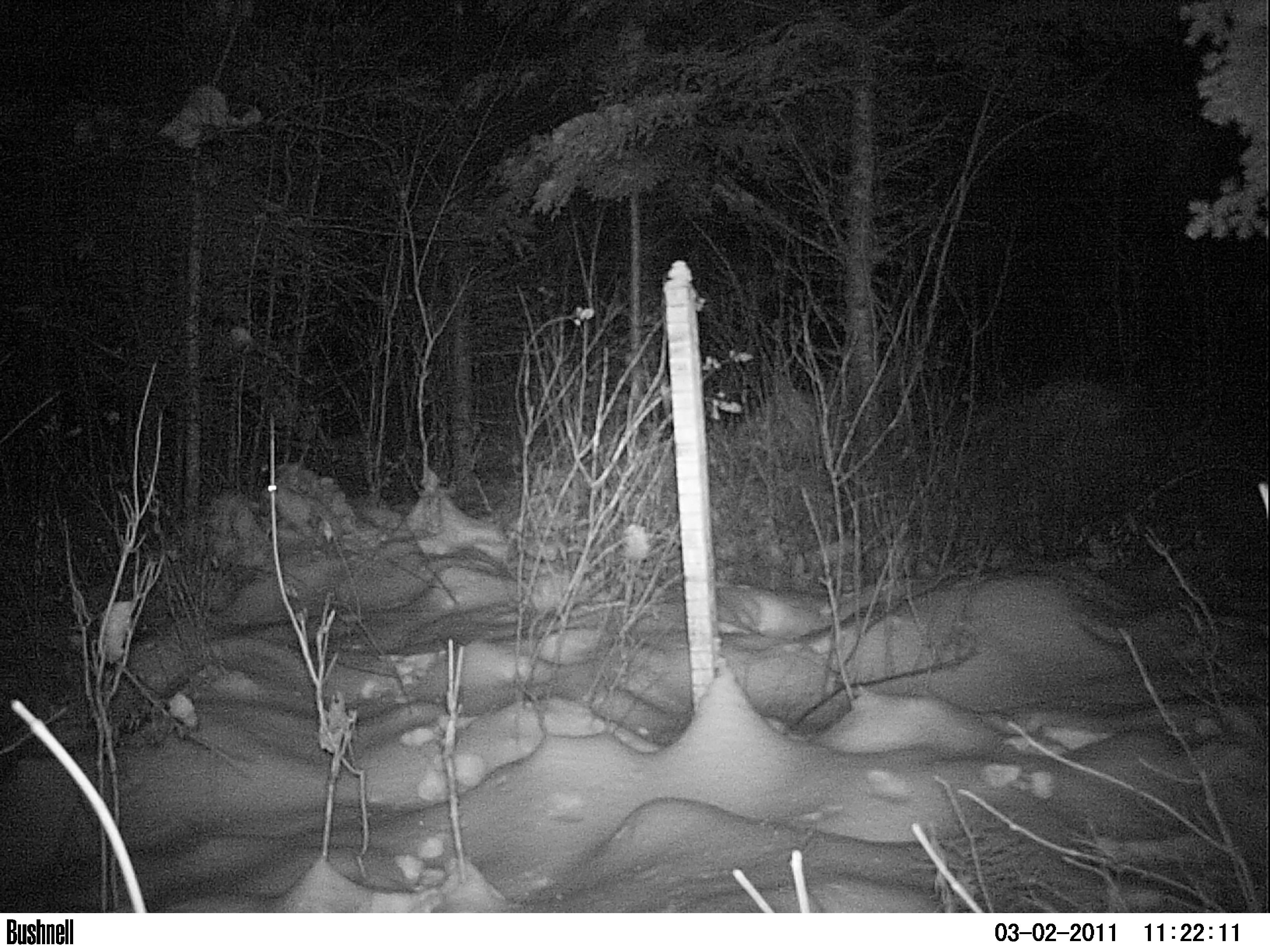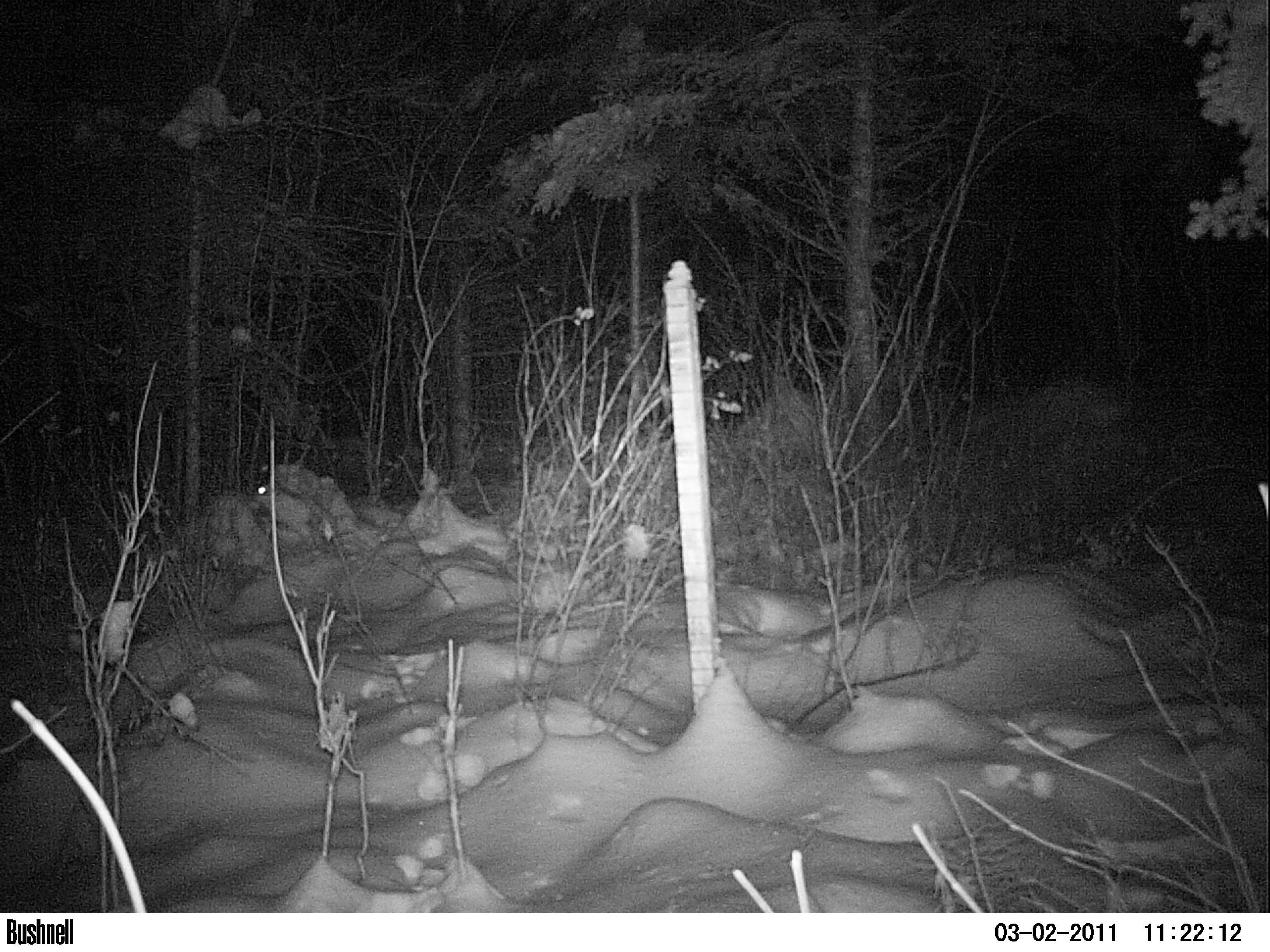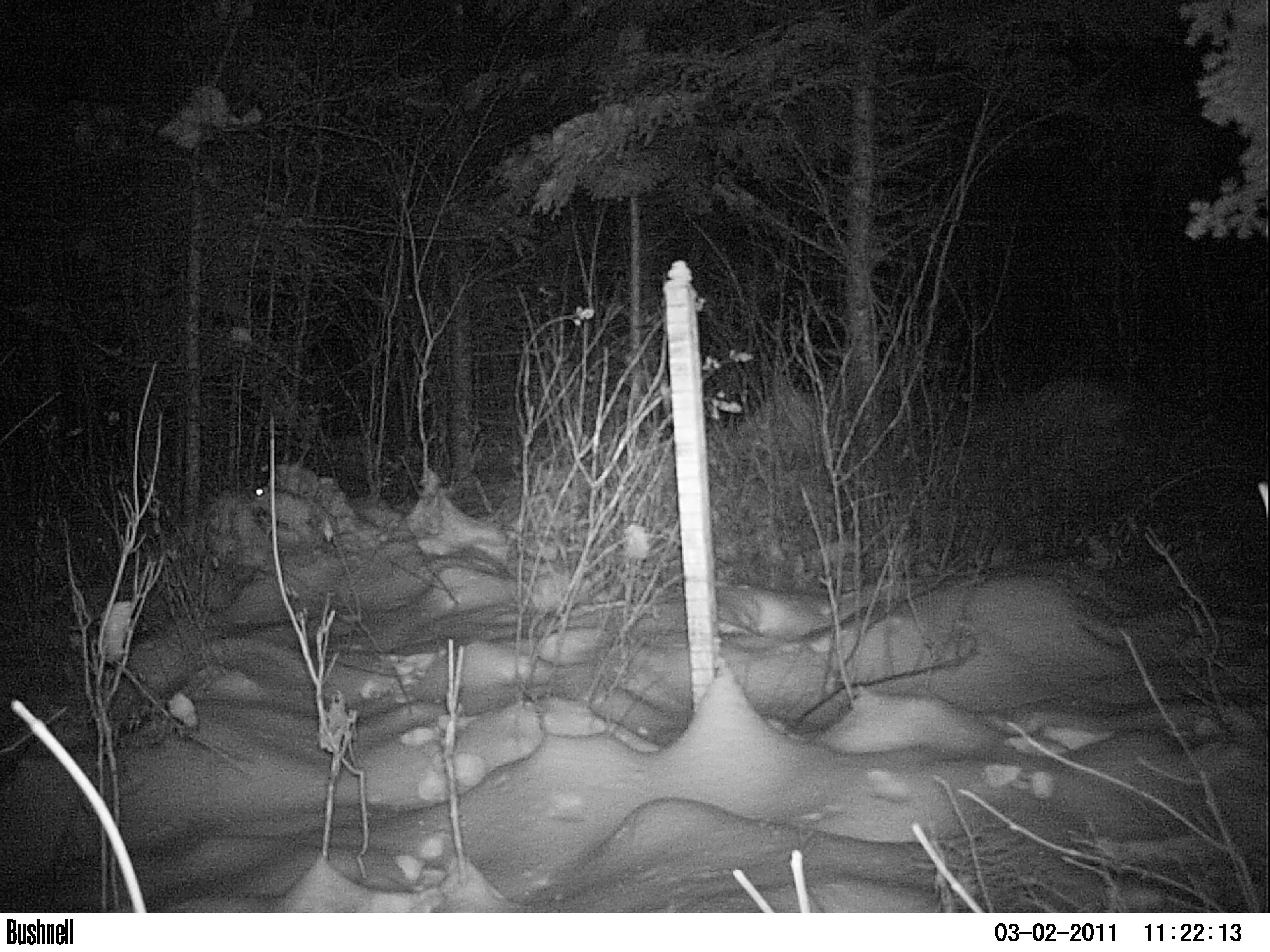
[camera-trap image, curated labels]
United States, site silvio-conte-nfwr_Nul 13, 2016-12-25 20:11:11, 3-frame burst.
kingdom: Animalia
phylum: Chordata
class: Mammalia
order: Lagomorpha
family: Leporidae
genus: Lepus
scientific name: Lepus americanus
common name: snowshoe hare